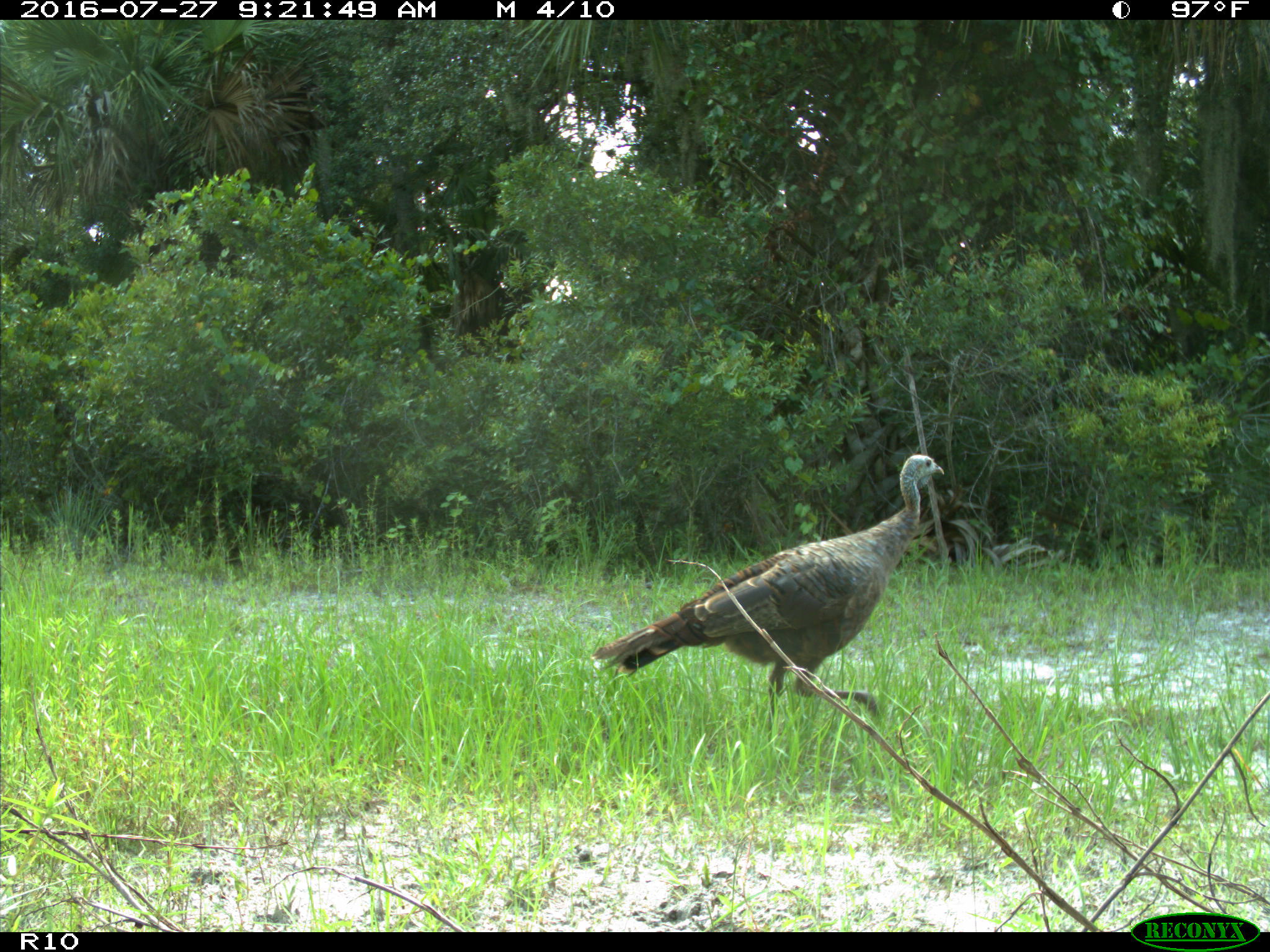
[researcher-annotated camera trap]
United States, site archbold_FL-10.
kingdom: Animalia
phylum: Chordata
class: Aves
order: Galliformes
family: Phasianidae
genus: Meleagris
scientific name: Meleagris gallopavo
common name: wild turkey